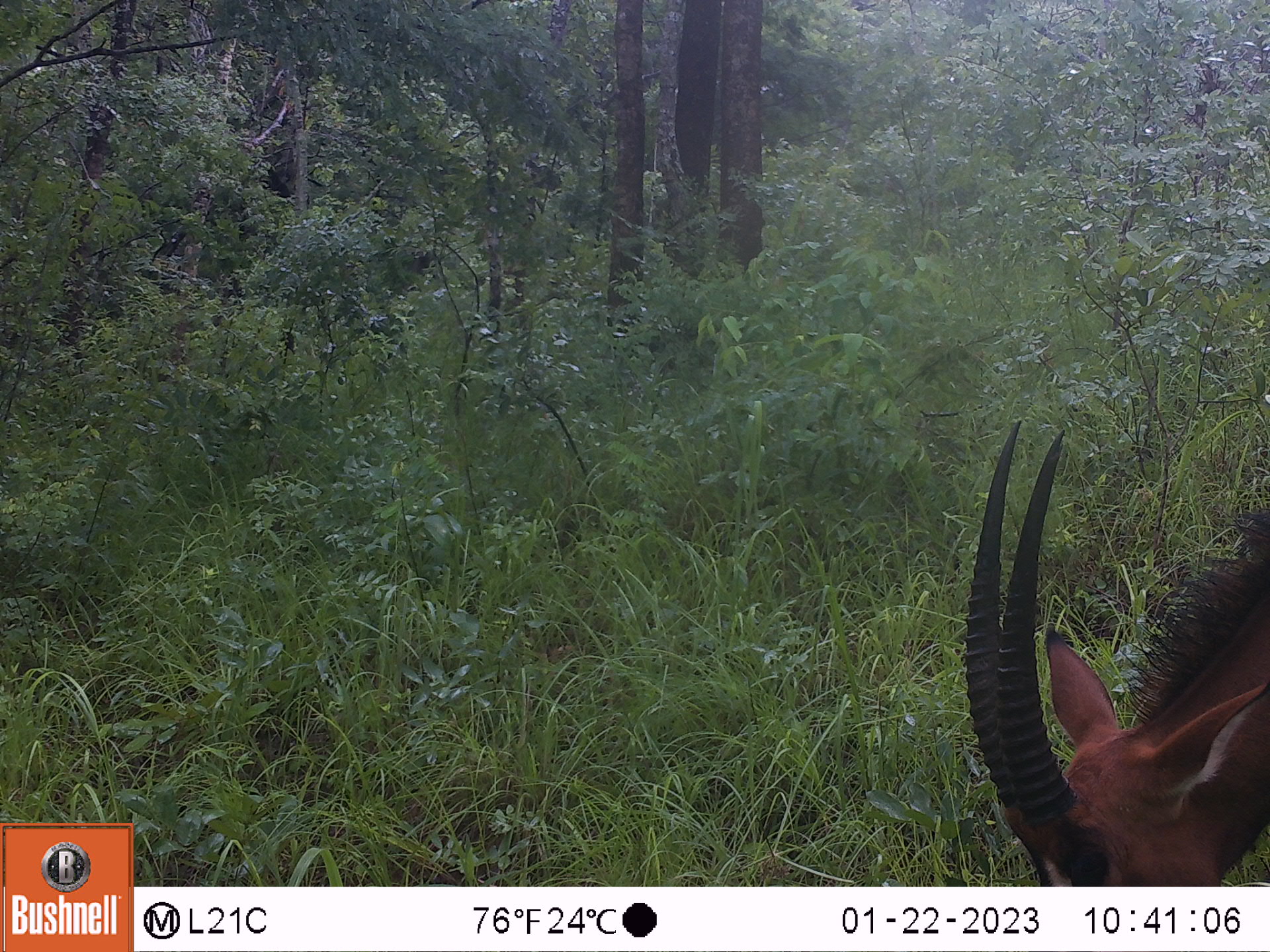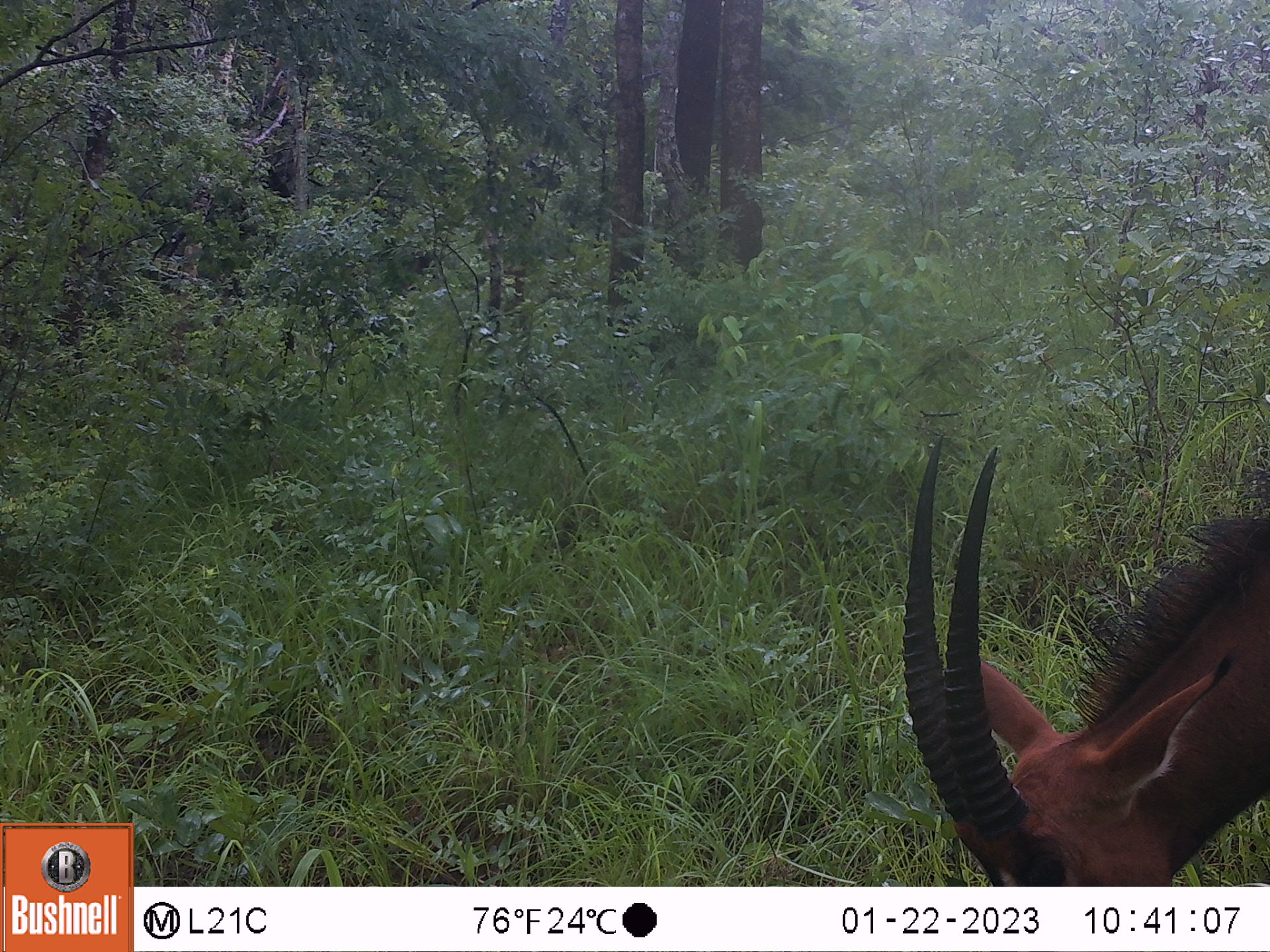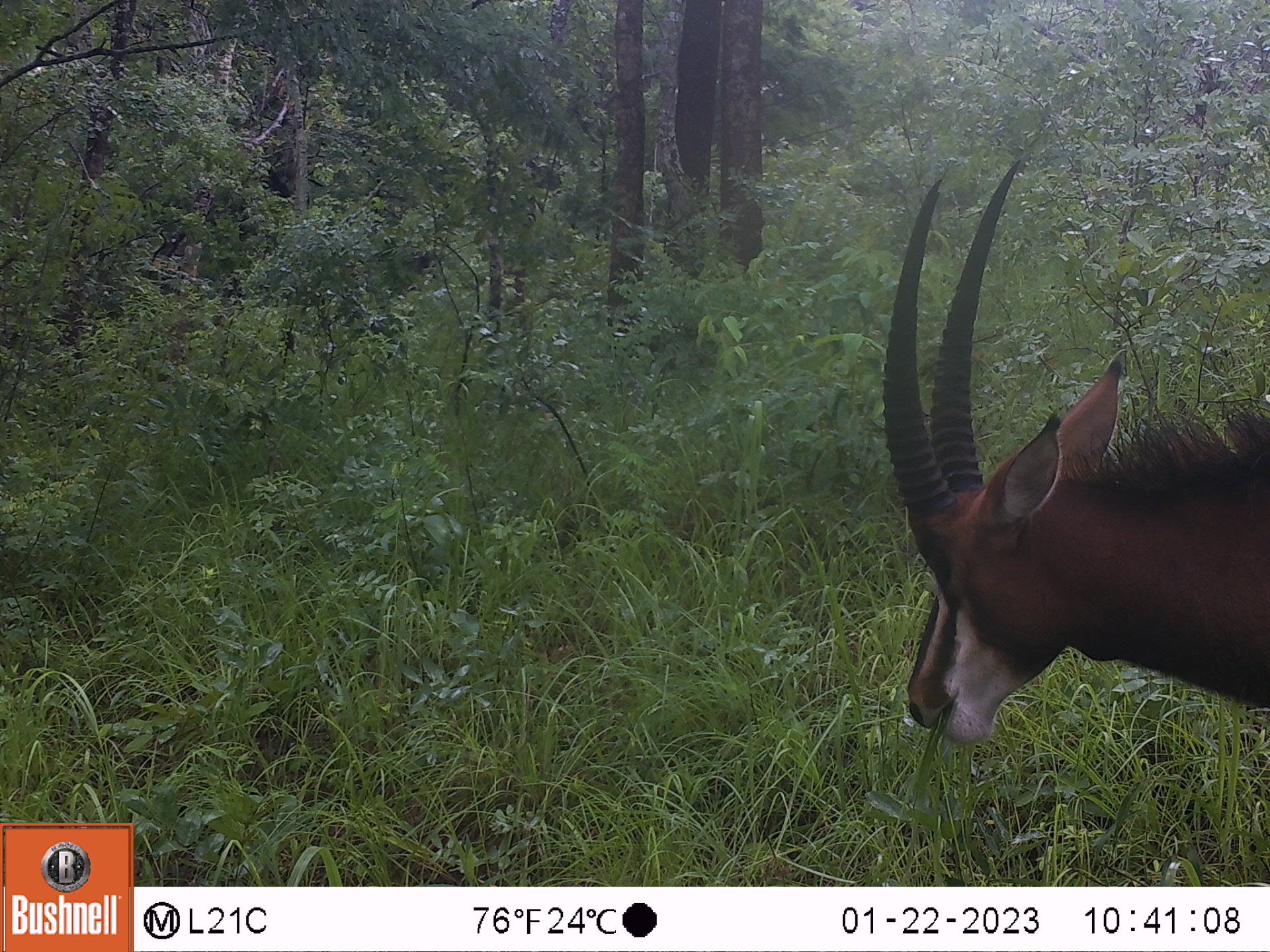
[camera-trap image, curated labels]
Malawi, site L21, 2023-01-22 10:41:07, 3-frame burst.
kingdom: Animalia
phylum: Chordata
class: Mammalia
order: Artiodactyla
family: Bovidae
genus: Hippotragus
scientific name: Hippotragus niger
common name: sable antelope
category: sable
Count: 1.